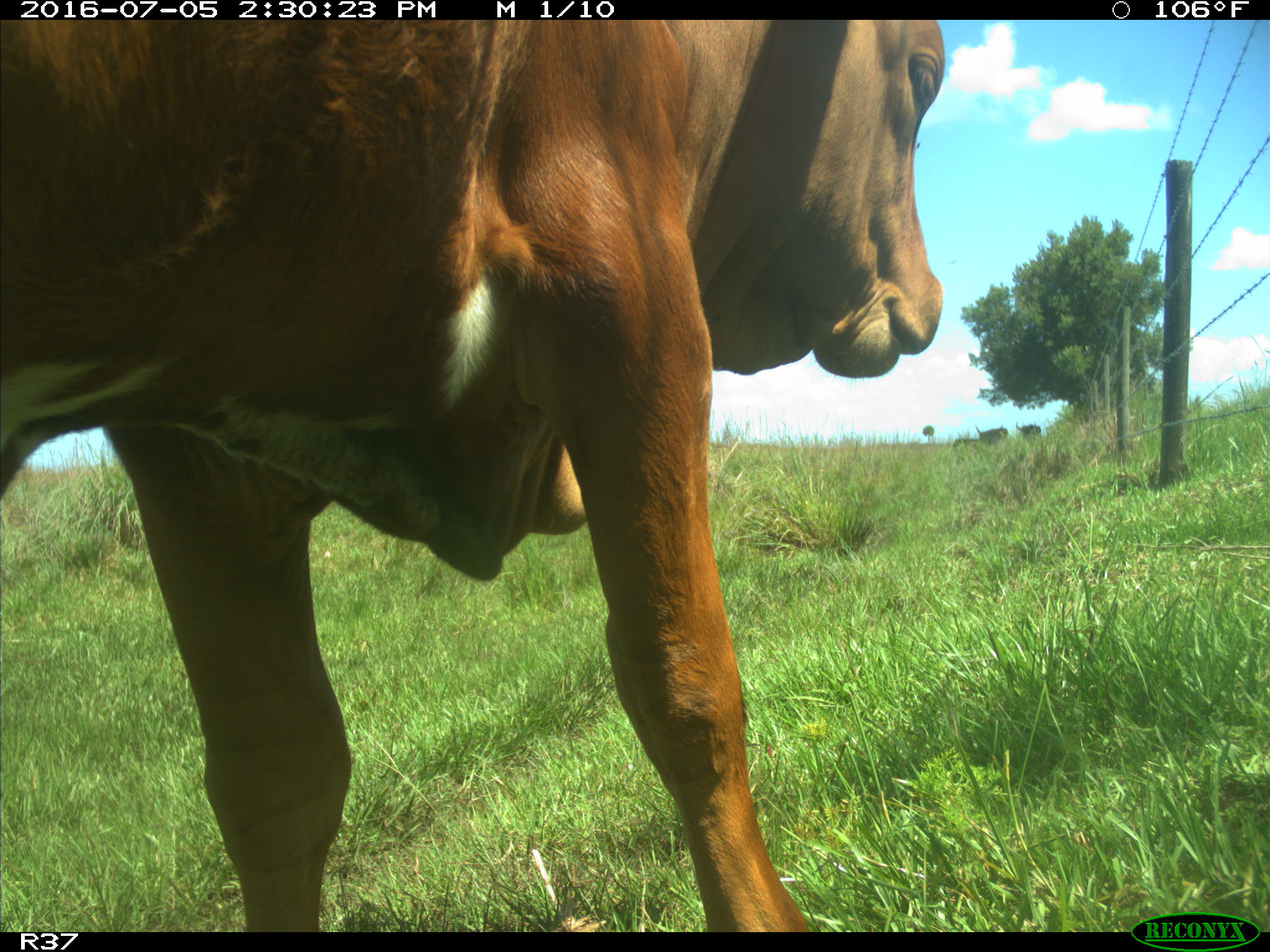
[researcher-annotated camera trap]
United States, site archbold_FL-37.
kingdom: Animalia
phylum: Chordata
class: Mammalia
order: Artiodactyla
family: Bovidae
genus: Bos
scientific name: Bos taurus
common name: domestic cow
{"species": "Bos taurus (domestic cow)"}